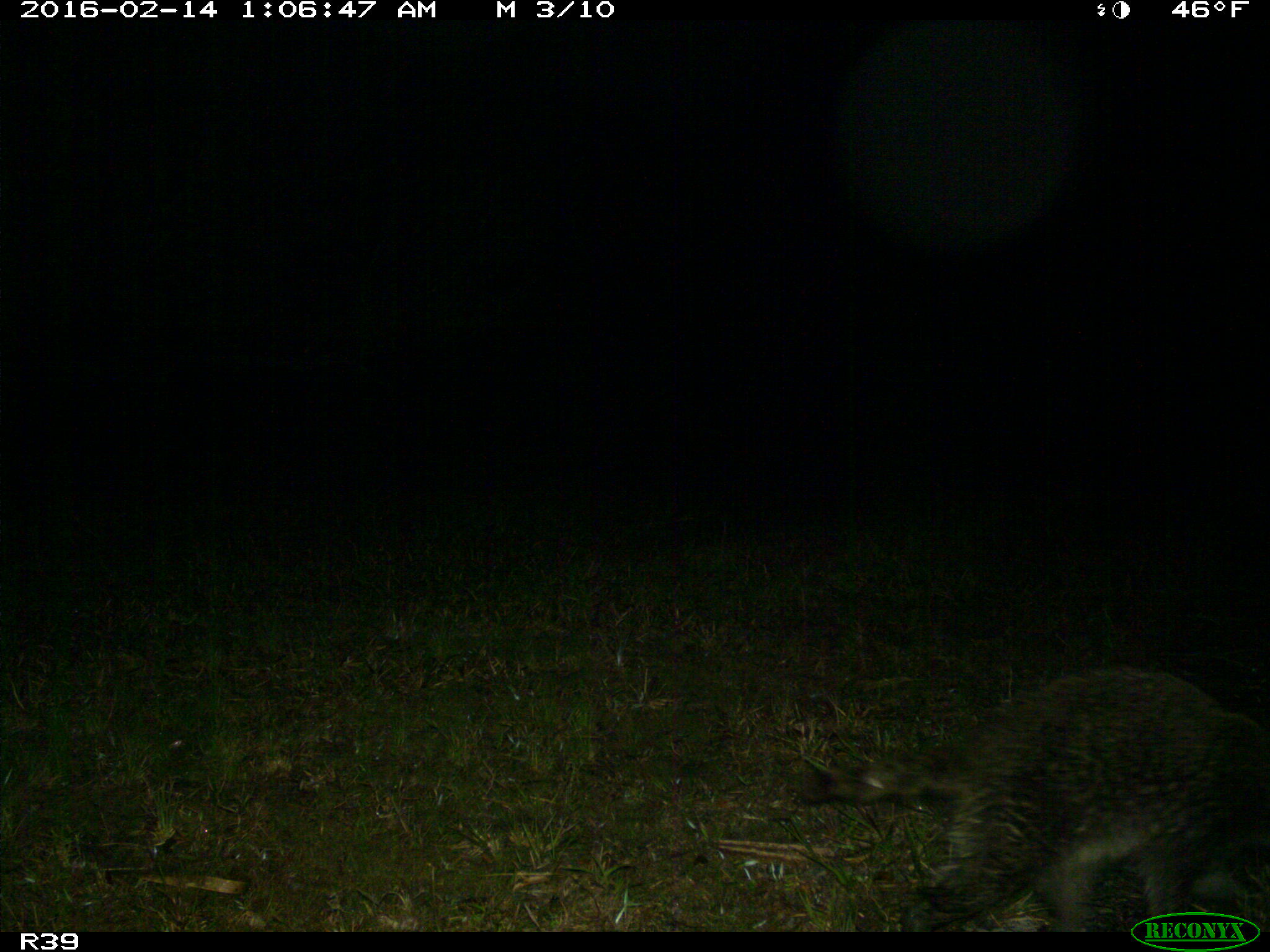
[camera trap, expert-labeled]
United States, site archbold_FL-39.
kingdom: Animalia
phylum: Chordata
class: Mammalia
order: Carnivora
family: Procyonidae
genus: Procyon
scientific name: Procyon lotor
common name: common raccoon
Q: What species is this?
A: Procyon lotor (common raccoon).